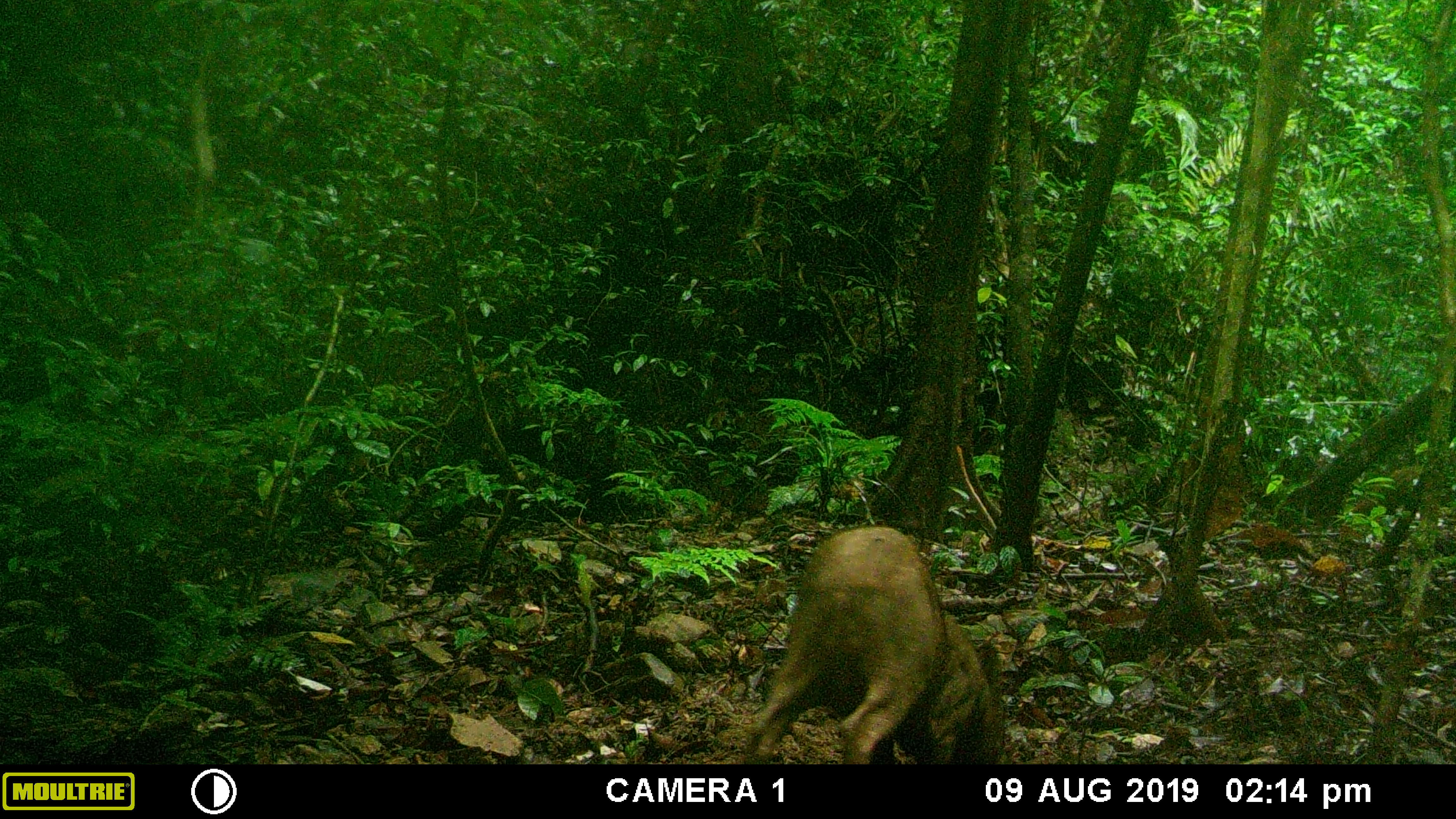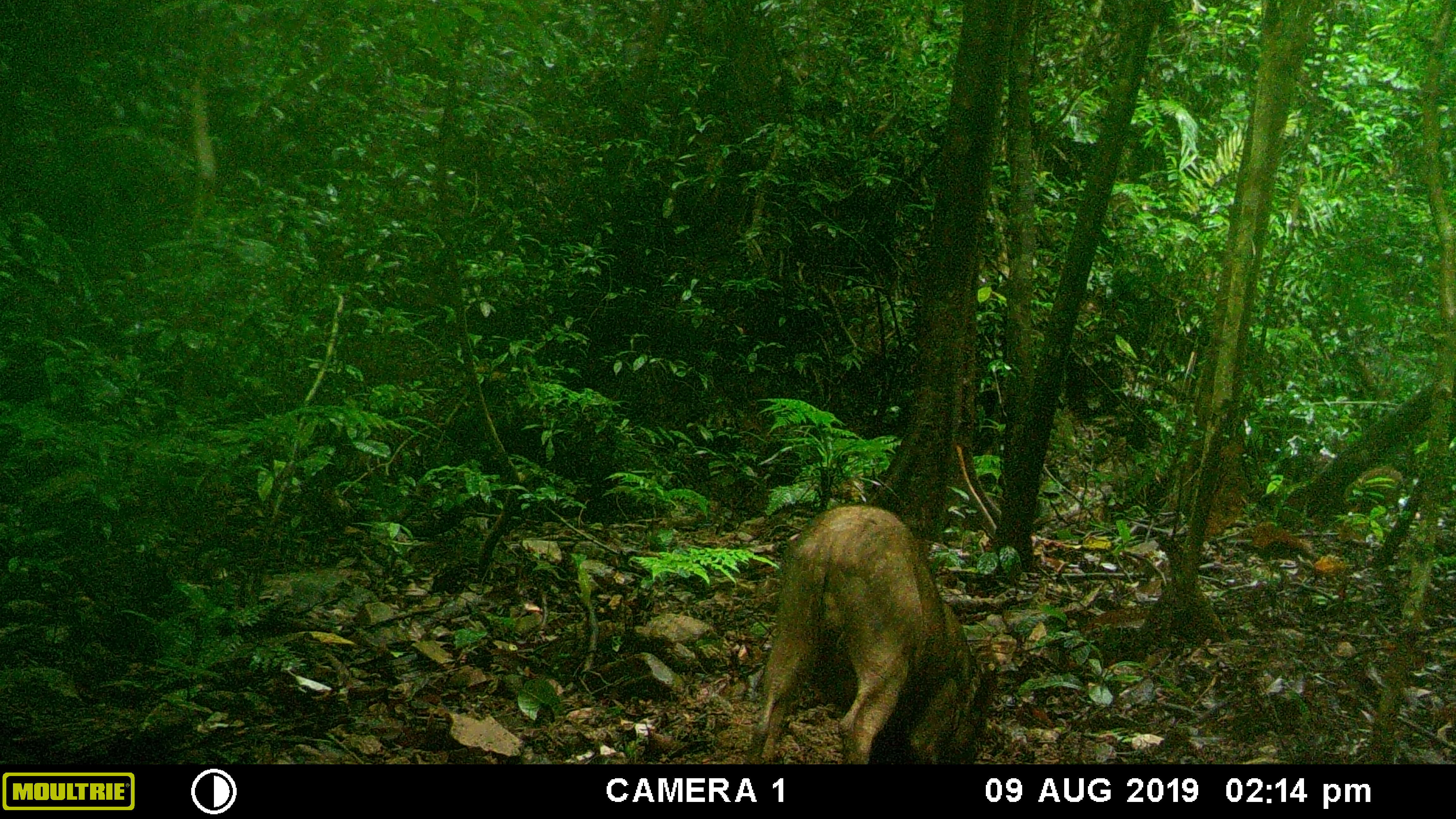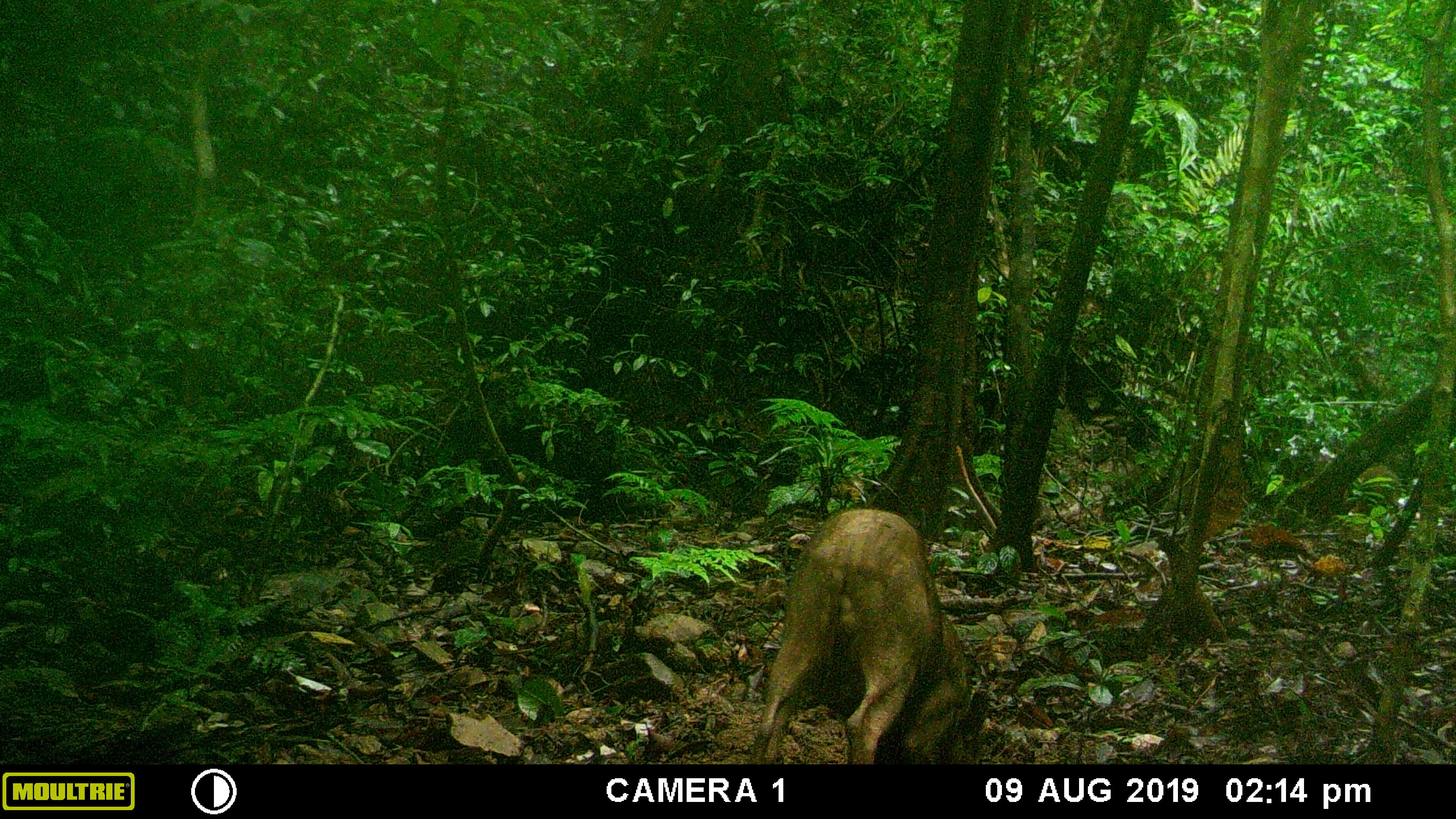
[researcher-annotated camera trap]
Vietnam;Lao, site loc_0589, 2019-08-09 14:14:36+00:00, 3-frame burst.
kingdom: Animalia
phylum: Chordata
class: Mammalia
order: Artiodactyla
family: Suidae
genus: Sus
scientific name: Sus scrofa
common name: eurasian wild pig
Eurasian wild pig (Sus scrofa). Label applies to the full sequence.